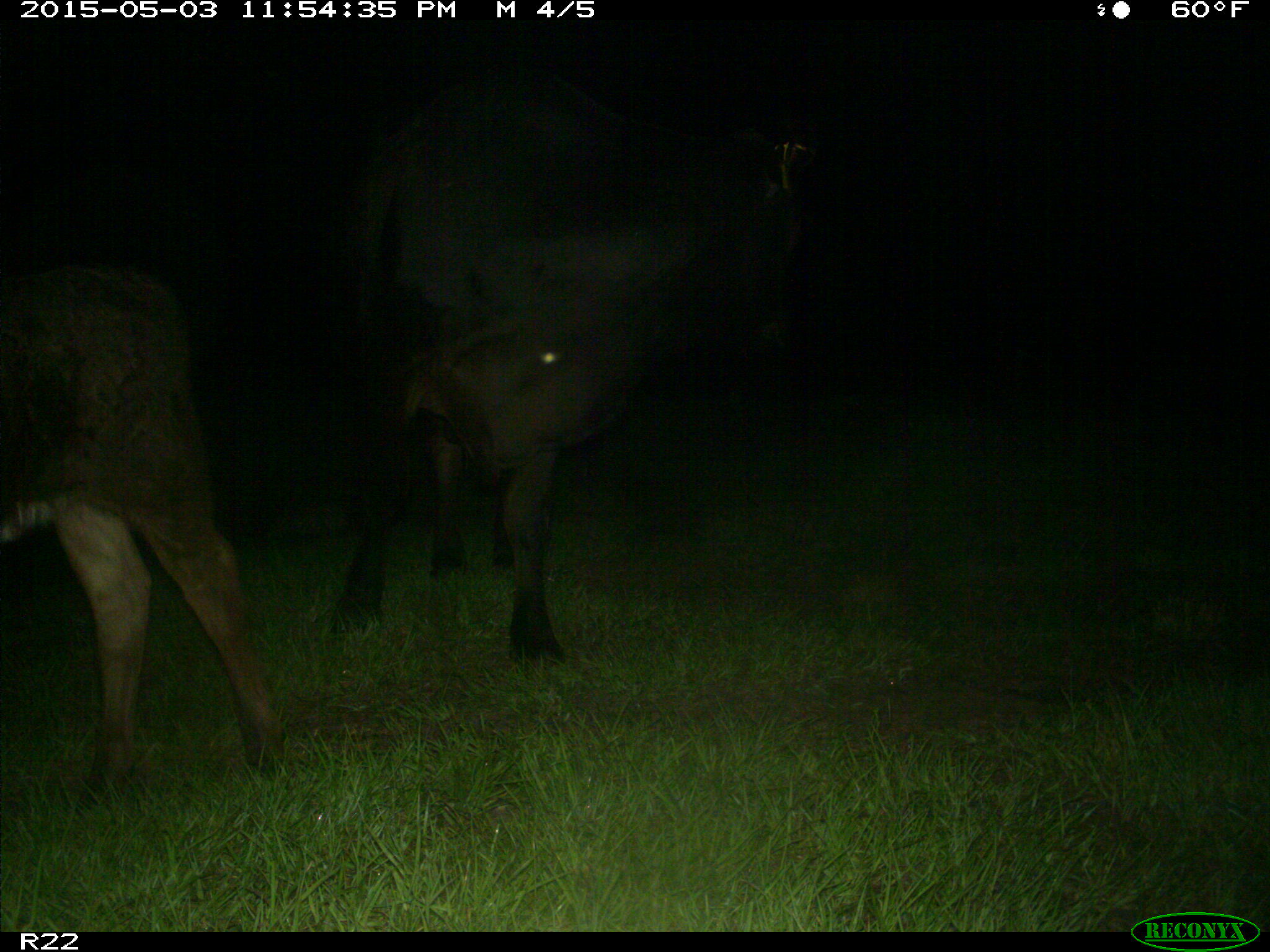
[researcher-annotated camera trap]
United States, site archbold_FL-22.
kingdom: Animalia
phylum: Chordata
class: Mammalia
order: Artiodactyla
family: Bovidae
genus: Bos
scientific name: Bos taurus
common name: domestic cow